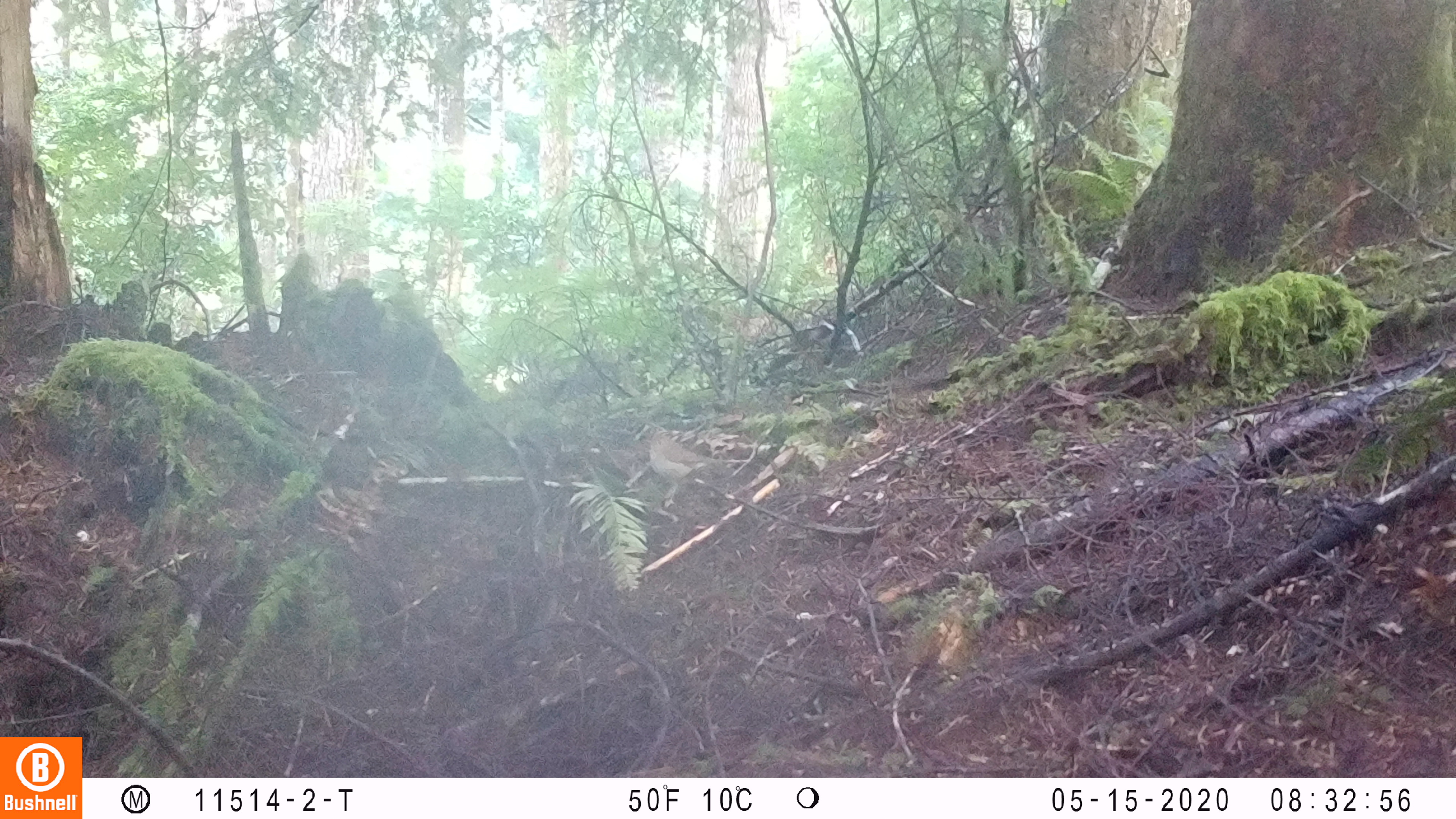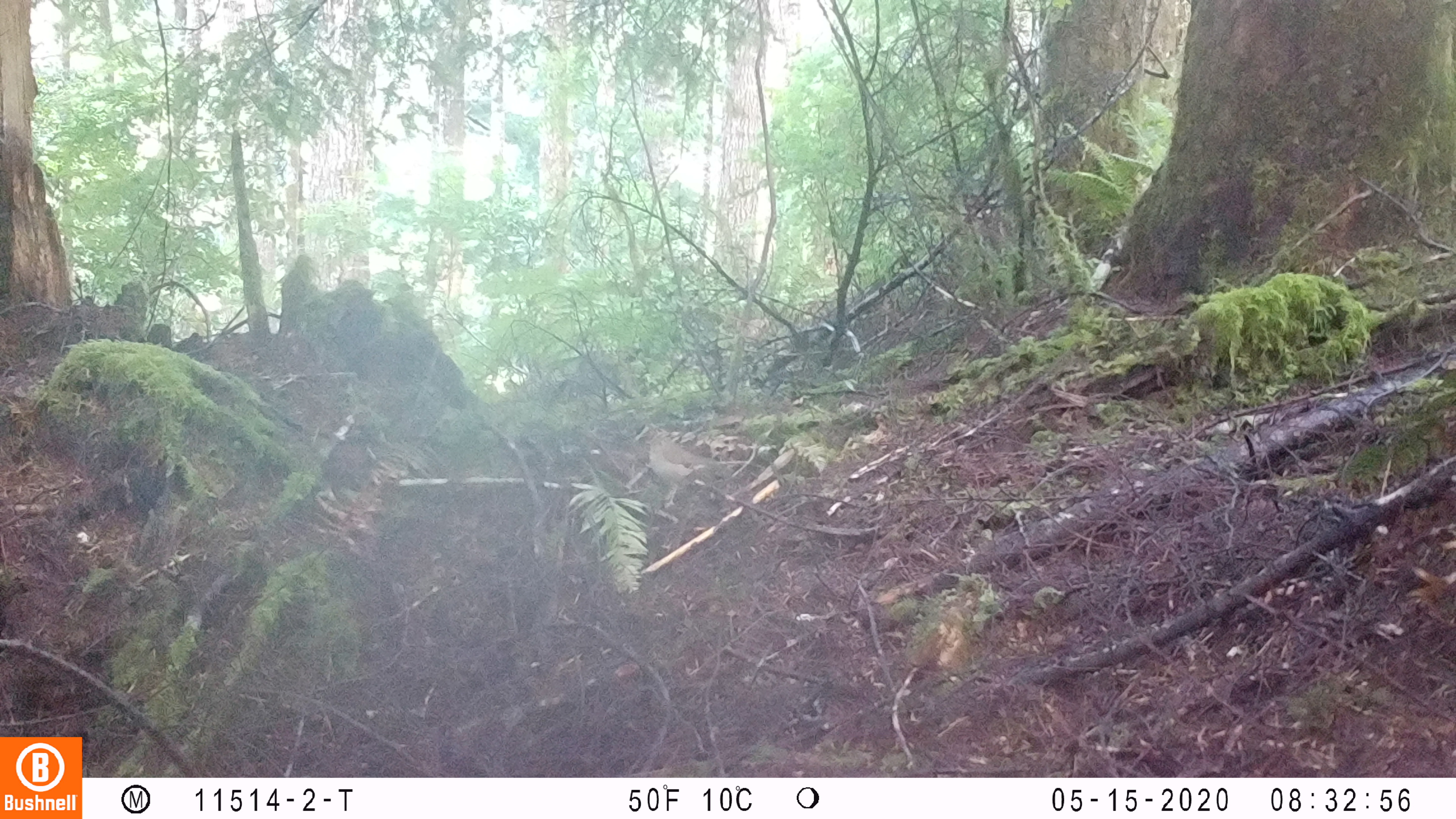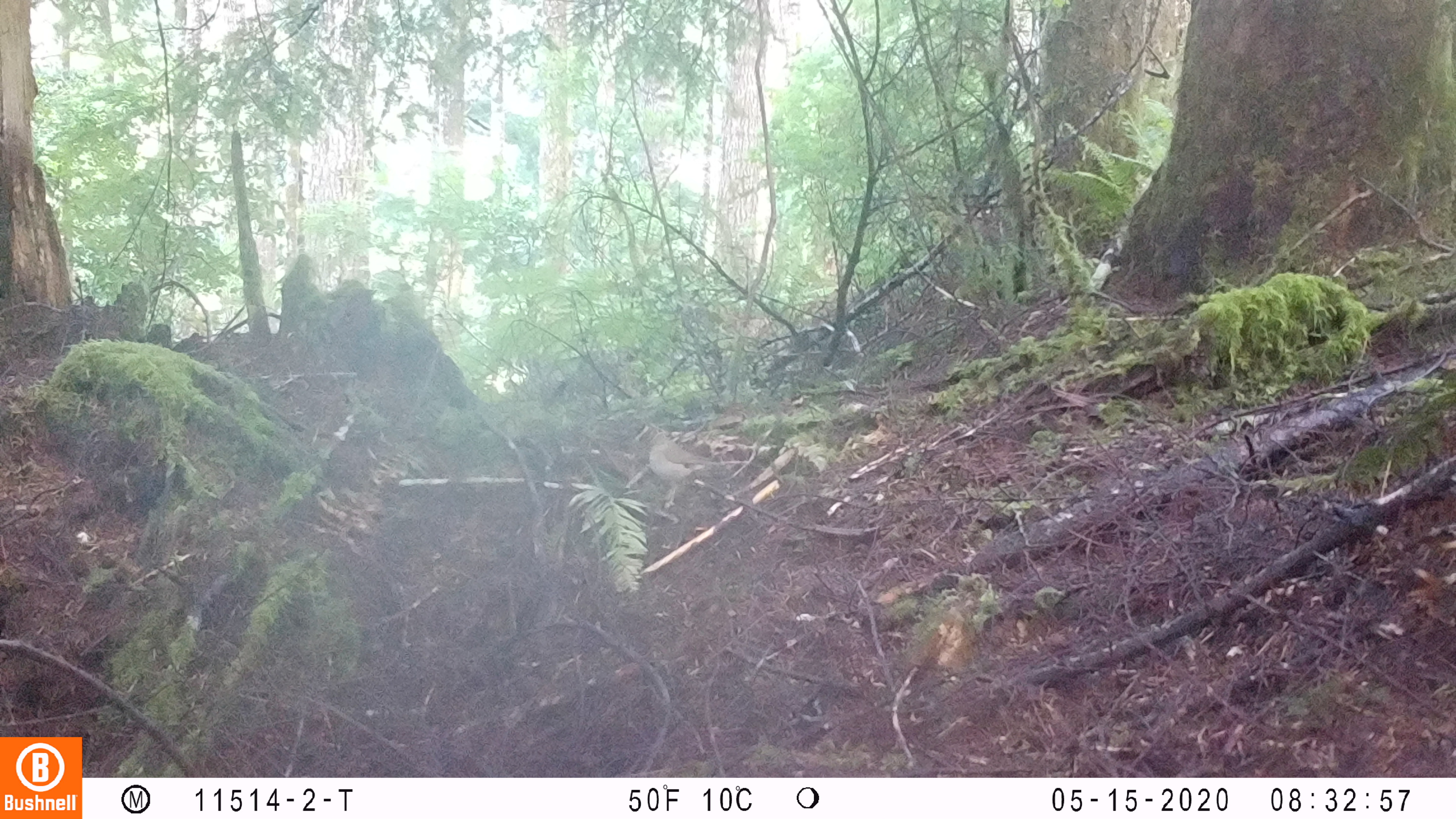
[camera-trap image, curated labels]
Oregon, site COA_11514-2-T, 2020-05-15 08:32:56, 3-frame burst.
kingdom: Animalia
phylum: Chordata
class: Aves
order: Passeriformes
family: Turdidae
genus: Catharus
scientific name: Catharus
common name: brown thrushes and nightingale-thrushes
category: catharus species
Catharus species (brown thrushes and nightingale-thrushes) (Catharus).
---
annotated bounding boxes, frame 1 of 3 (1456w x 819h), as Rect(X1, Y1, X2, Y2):
catharus species: Rect(648, 429, 725, 487)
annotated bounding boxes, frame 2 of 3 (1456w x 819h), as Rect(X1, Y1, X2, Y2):
catharus species: Rect(643, 422, 722, 485)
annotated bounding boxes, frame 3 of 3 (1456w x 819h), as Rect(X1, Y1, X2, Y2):
catharus species: Rect(645, 419, 732, 485)